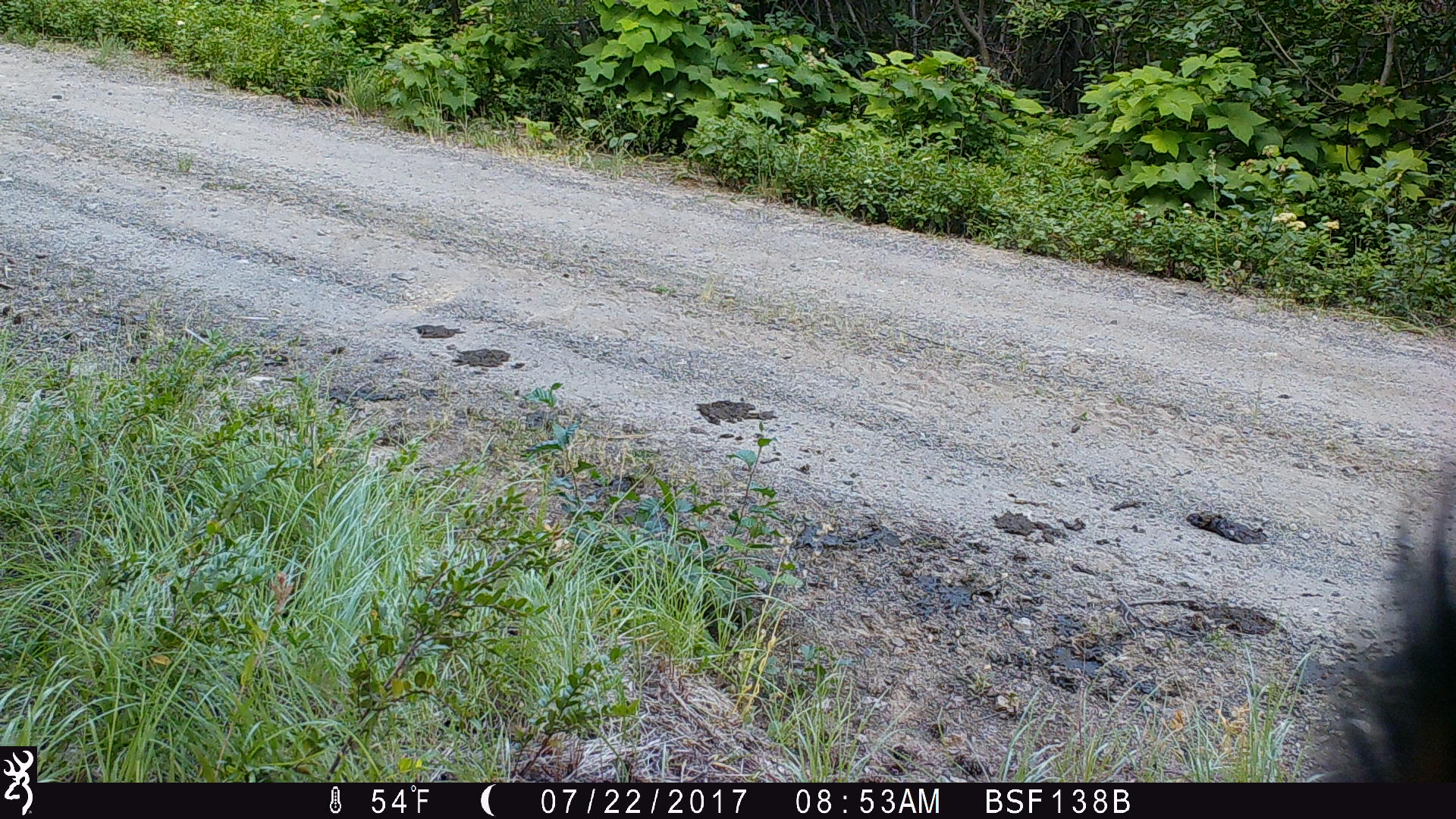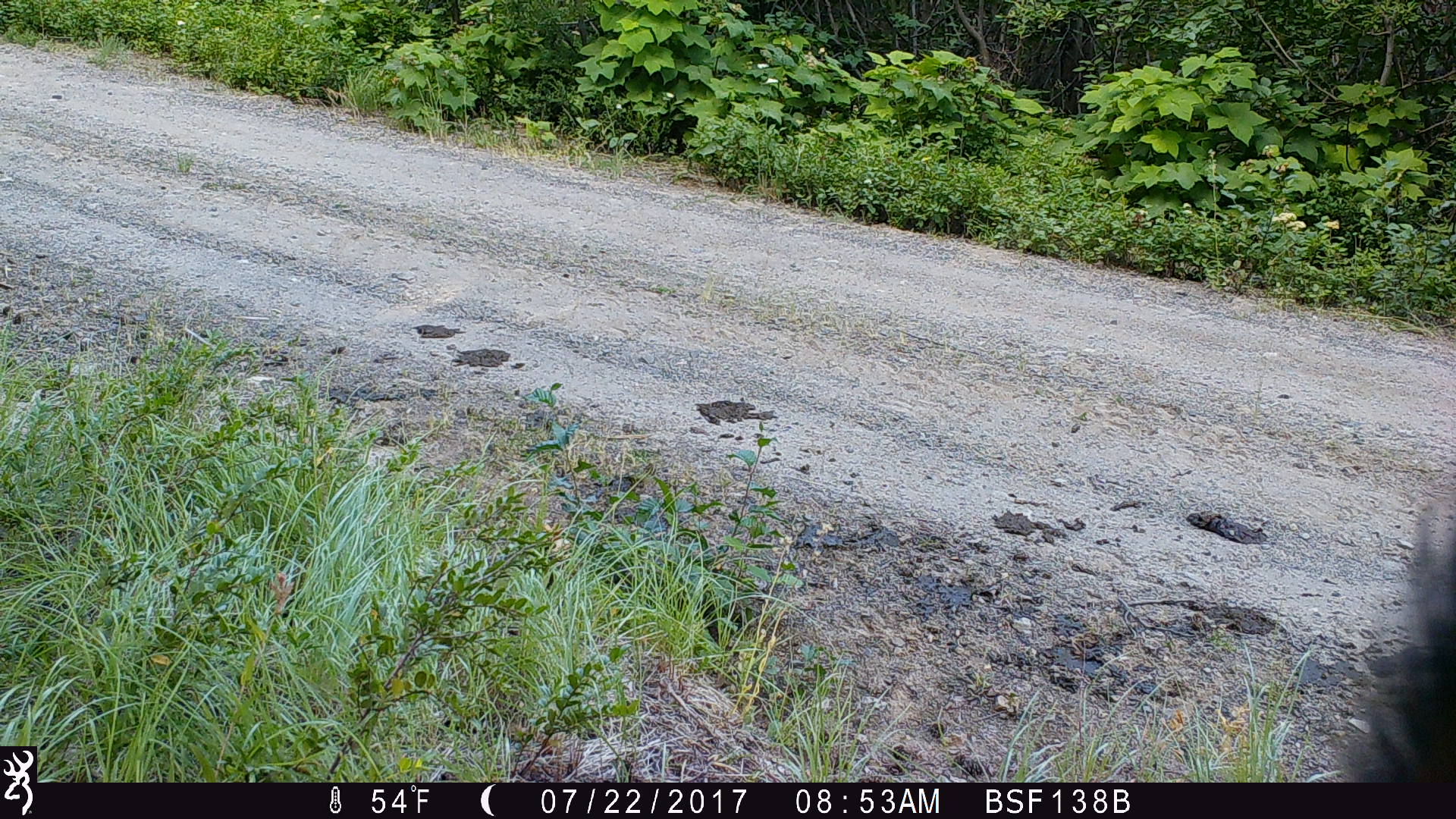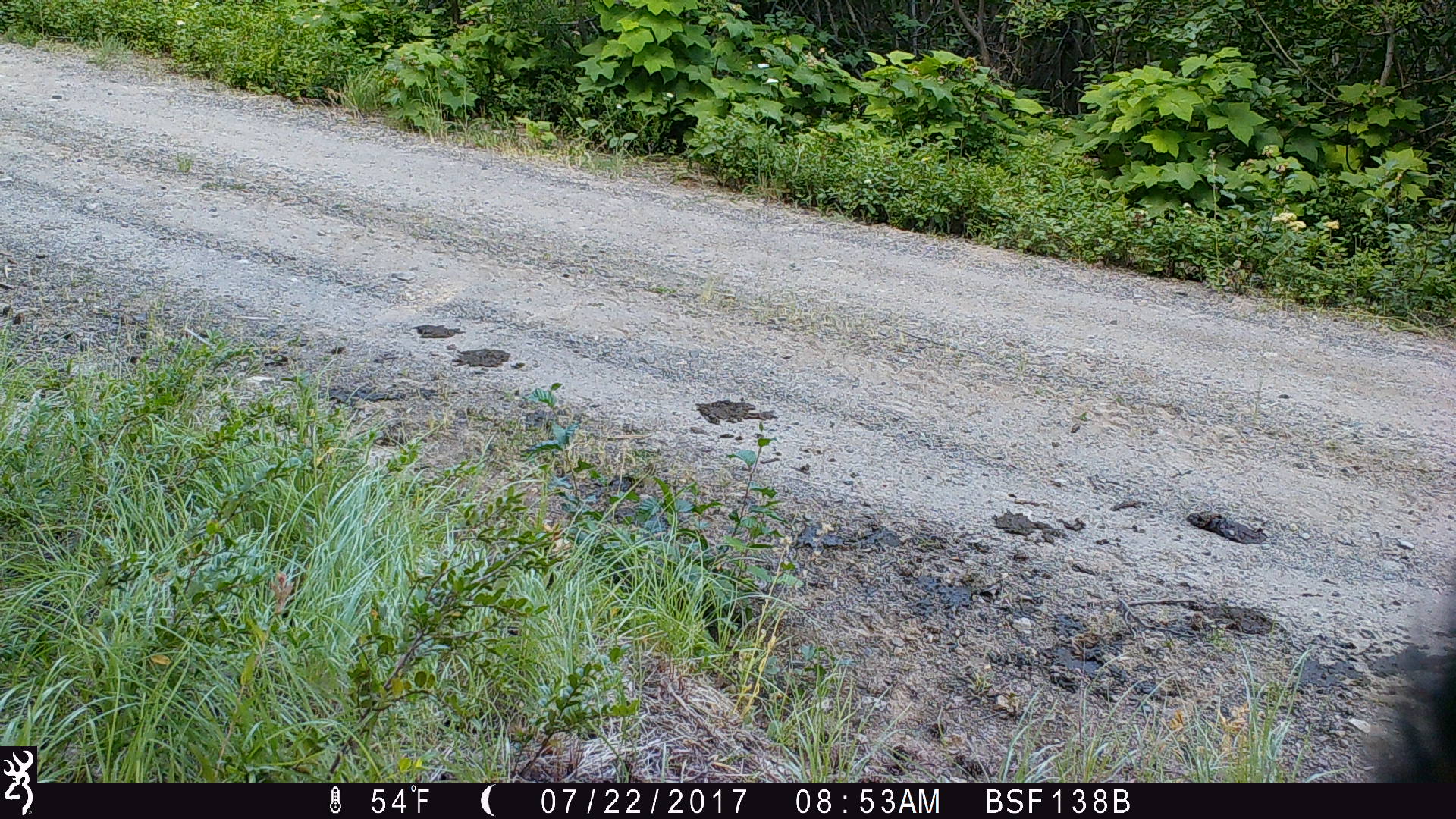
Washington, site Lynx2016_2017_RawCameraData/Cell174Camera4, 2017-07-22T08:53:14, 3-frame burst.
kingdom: Animalia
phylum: Chordata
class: Mammalia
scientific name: Mammalia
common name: small mammal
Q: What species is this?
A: Small mammal (Mammalia).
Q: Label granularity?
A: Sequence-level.